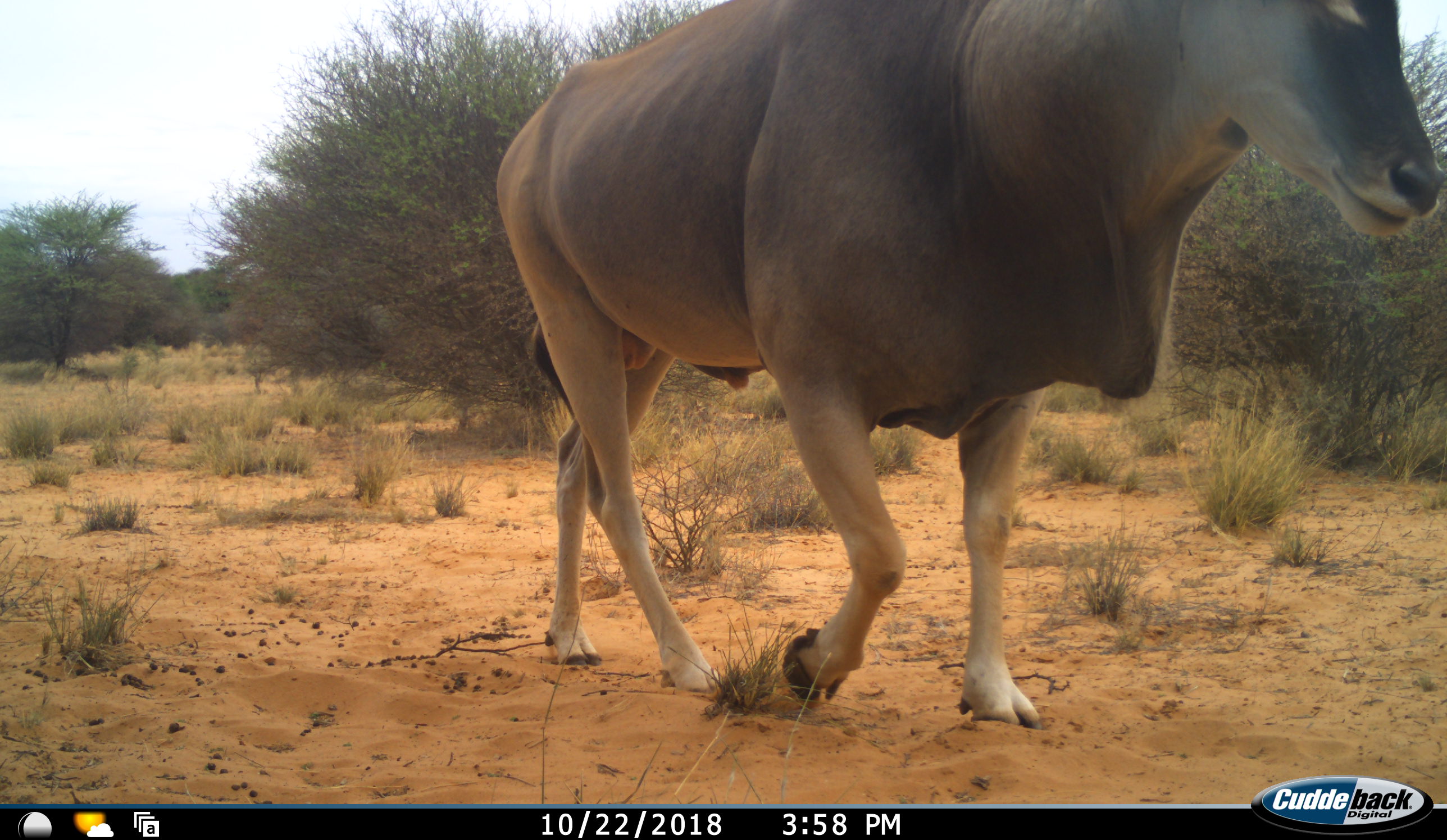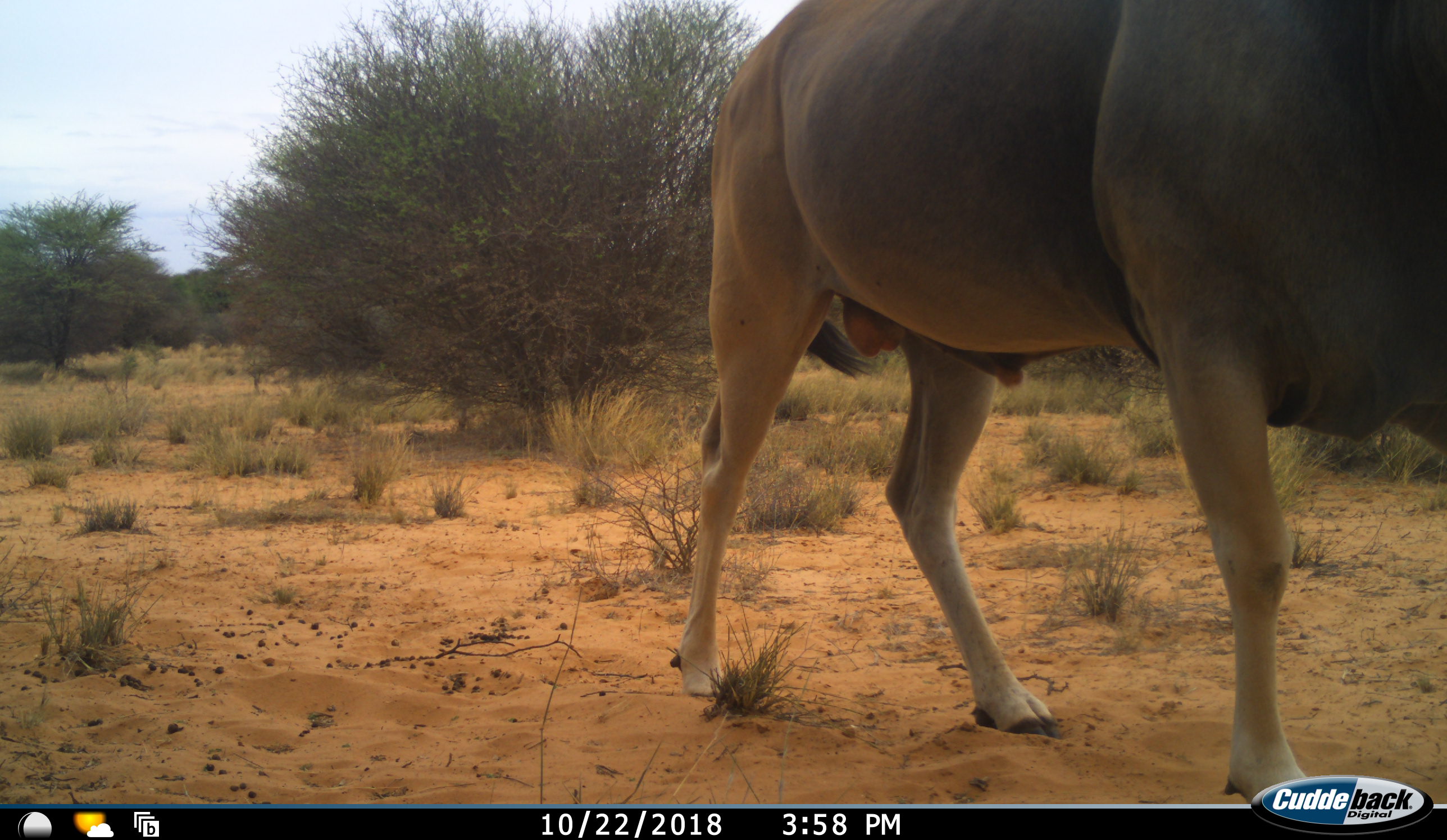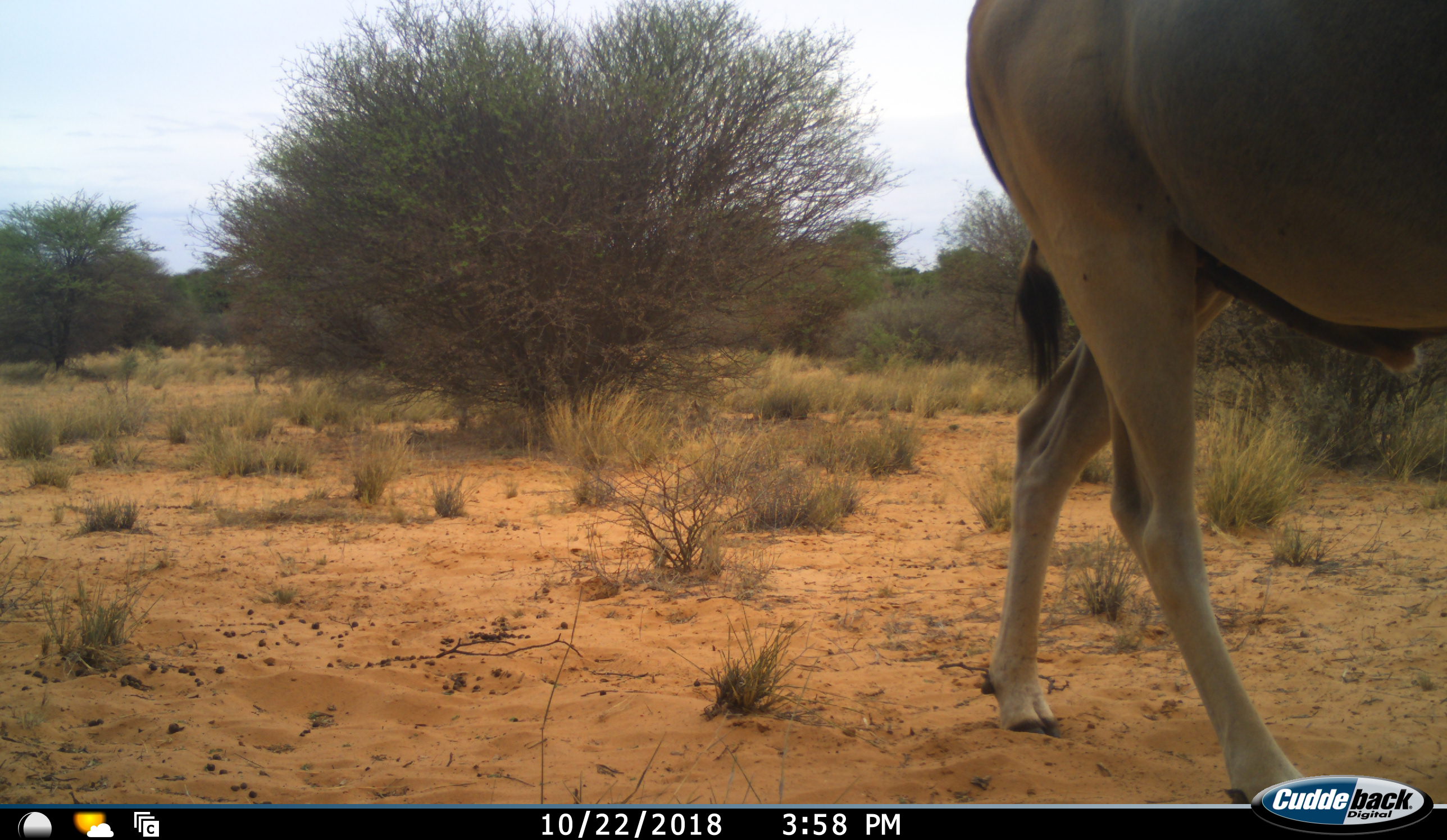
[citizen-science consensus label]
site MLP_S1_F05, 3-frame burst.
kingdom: Animalia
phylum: Chordata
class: Mammalia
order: Artiodactyla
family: Bovidae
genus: Tragelaphus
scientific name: Tragelaphus oryx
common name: eland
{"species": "eland (Tragelaphus oryx)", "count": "1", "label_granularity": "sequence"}